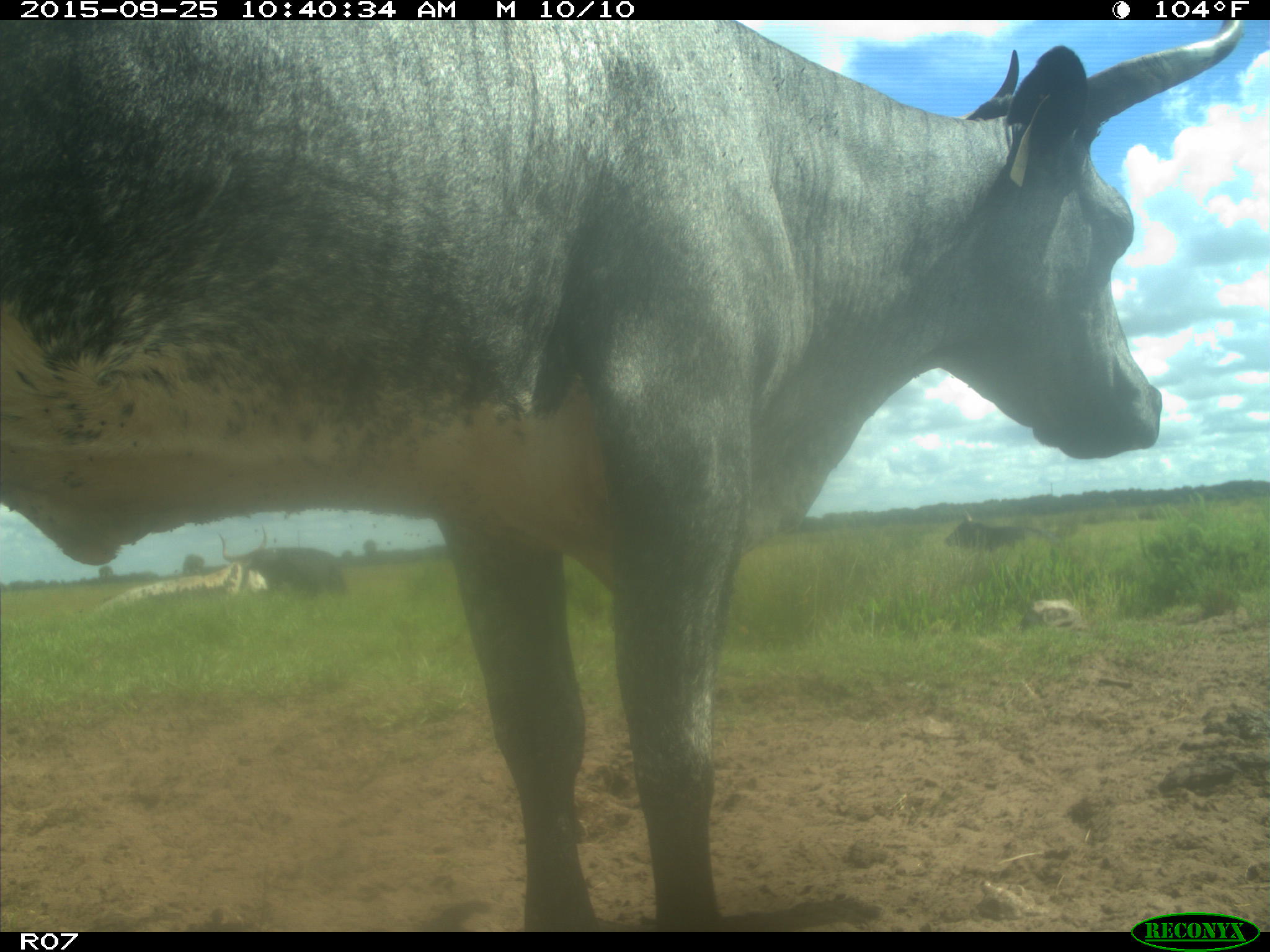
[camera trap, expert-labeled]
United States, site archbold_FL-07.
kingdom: Animalia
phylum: Chordata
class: Mammalia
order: Artiodactyla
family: Bovidae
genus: Bos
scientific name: Bos taurus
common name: domestic cow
Bos taurus (domestic cow).